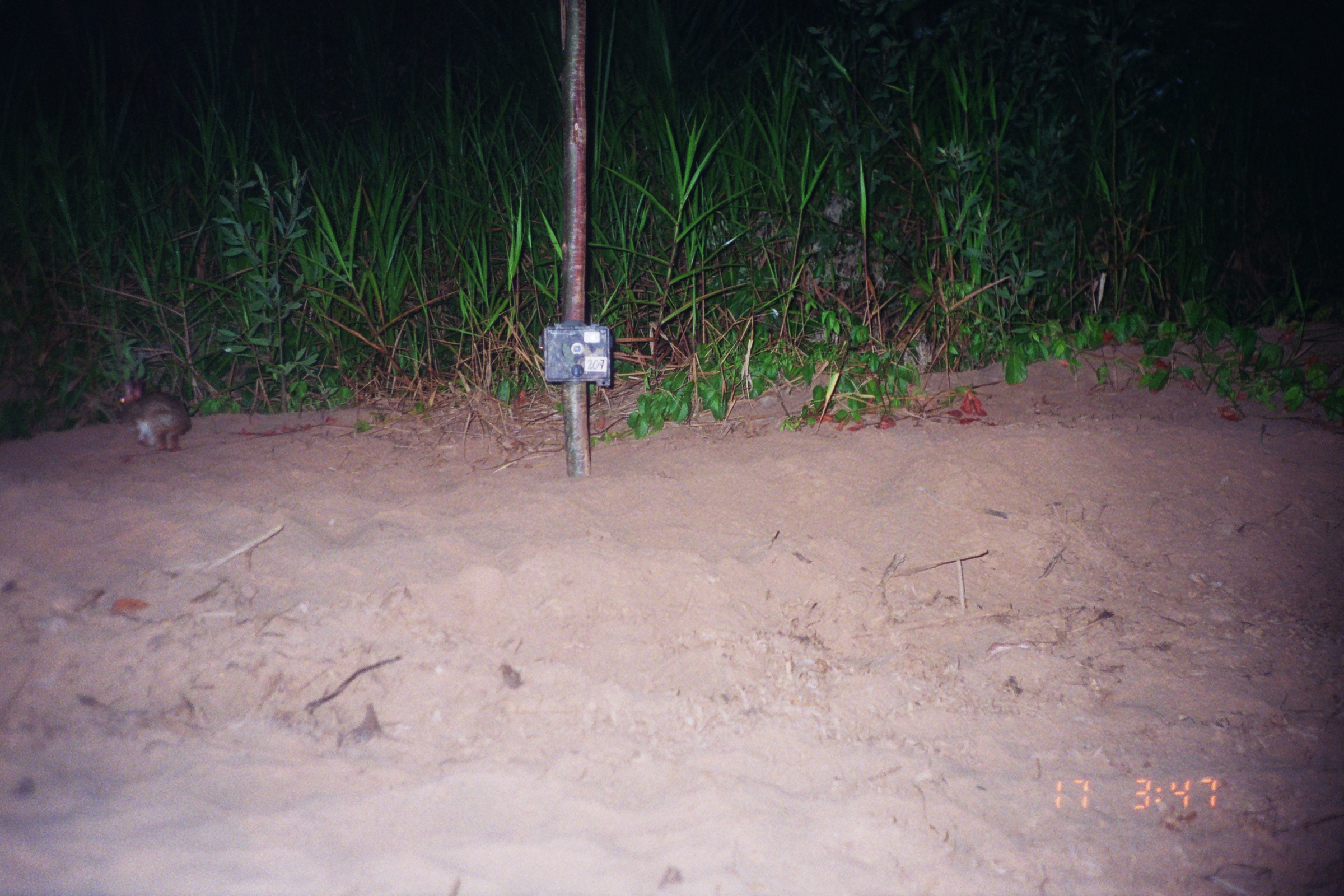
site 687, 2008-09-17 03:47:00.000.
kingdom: Animalia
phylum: Chordata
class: Mammalia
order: Lagomorpha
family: Leporidae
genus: Sylvilagus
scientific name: Sylvilagus brasiliensis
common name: tapeti